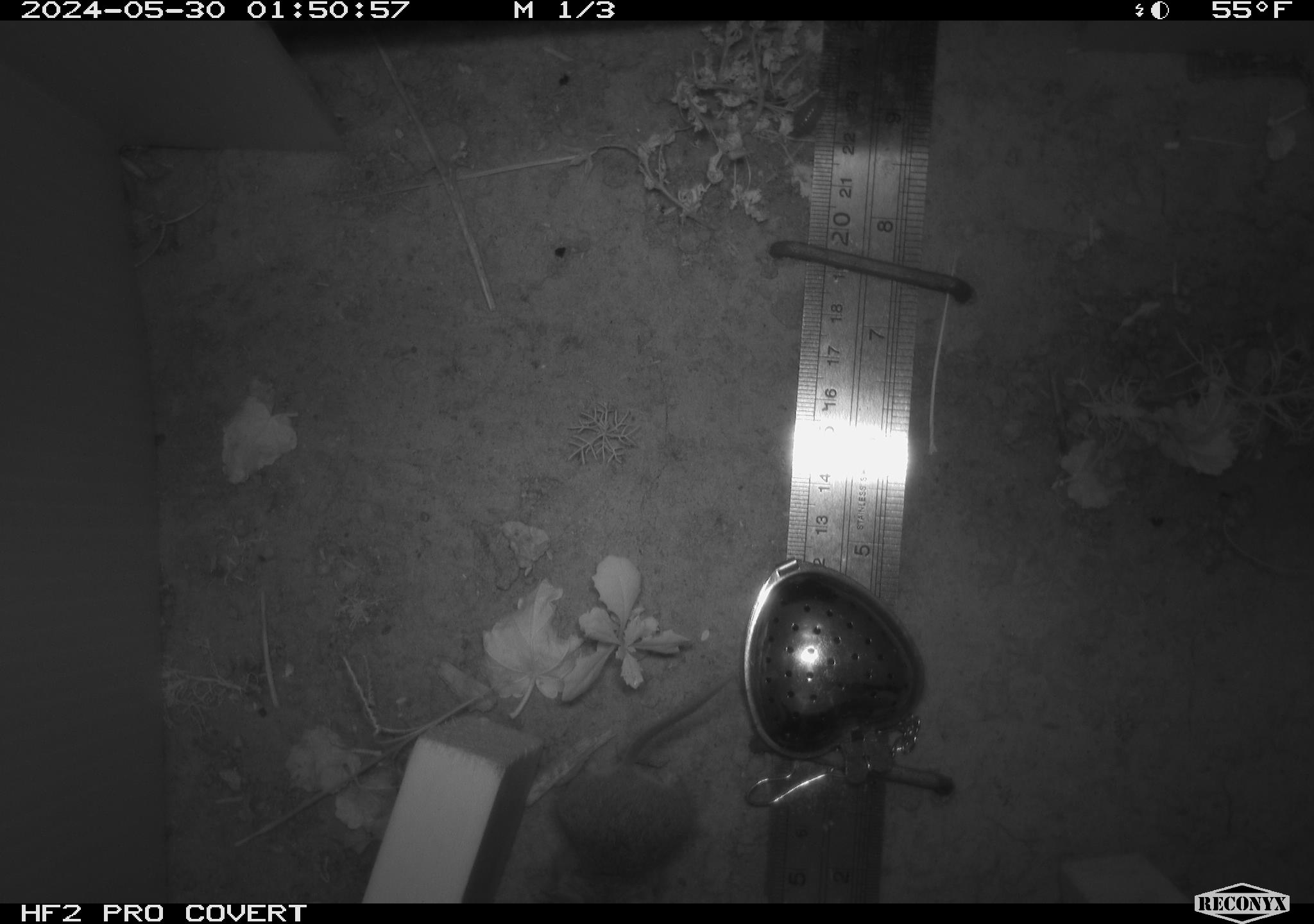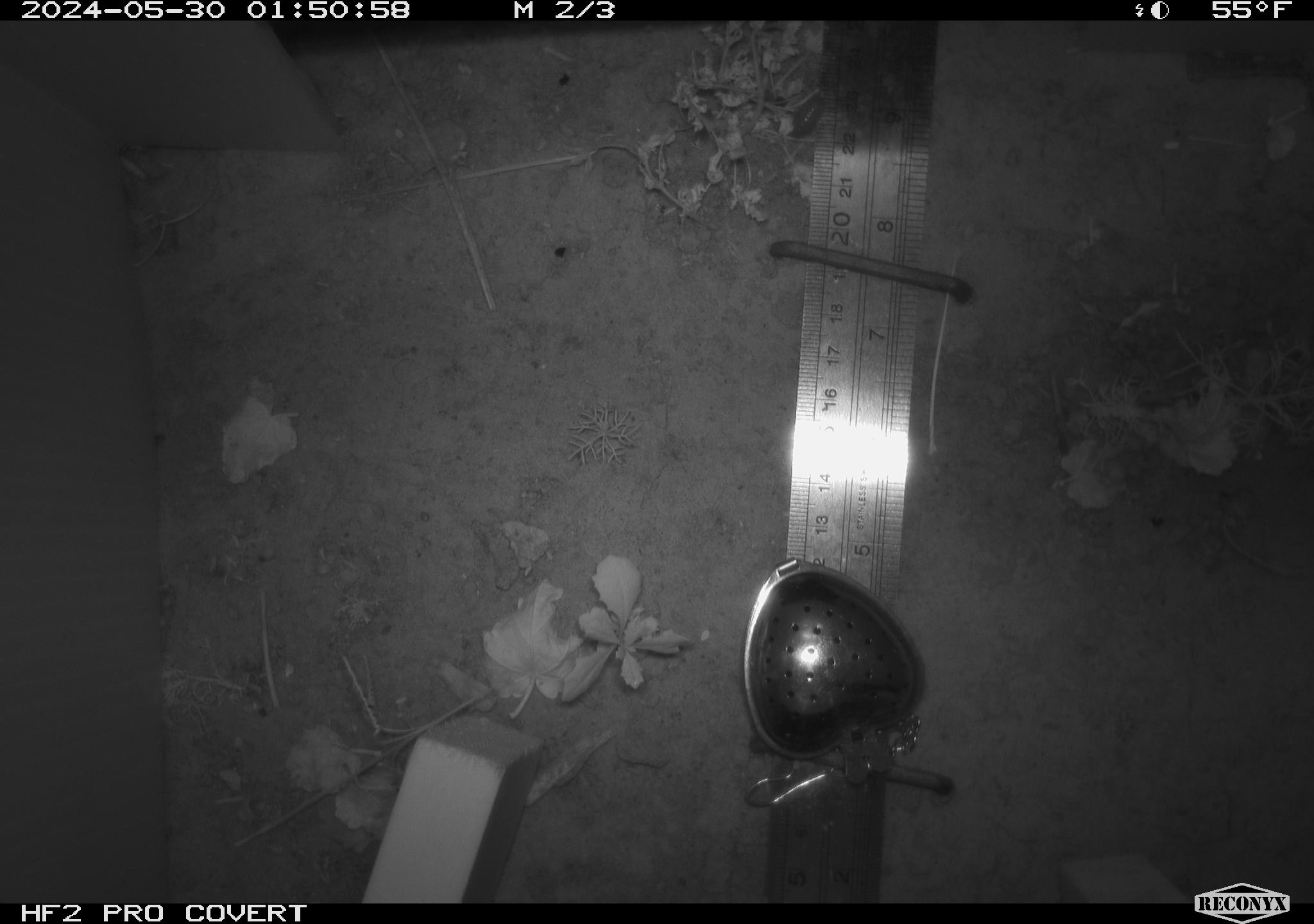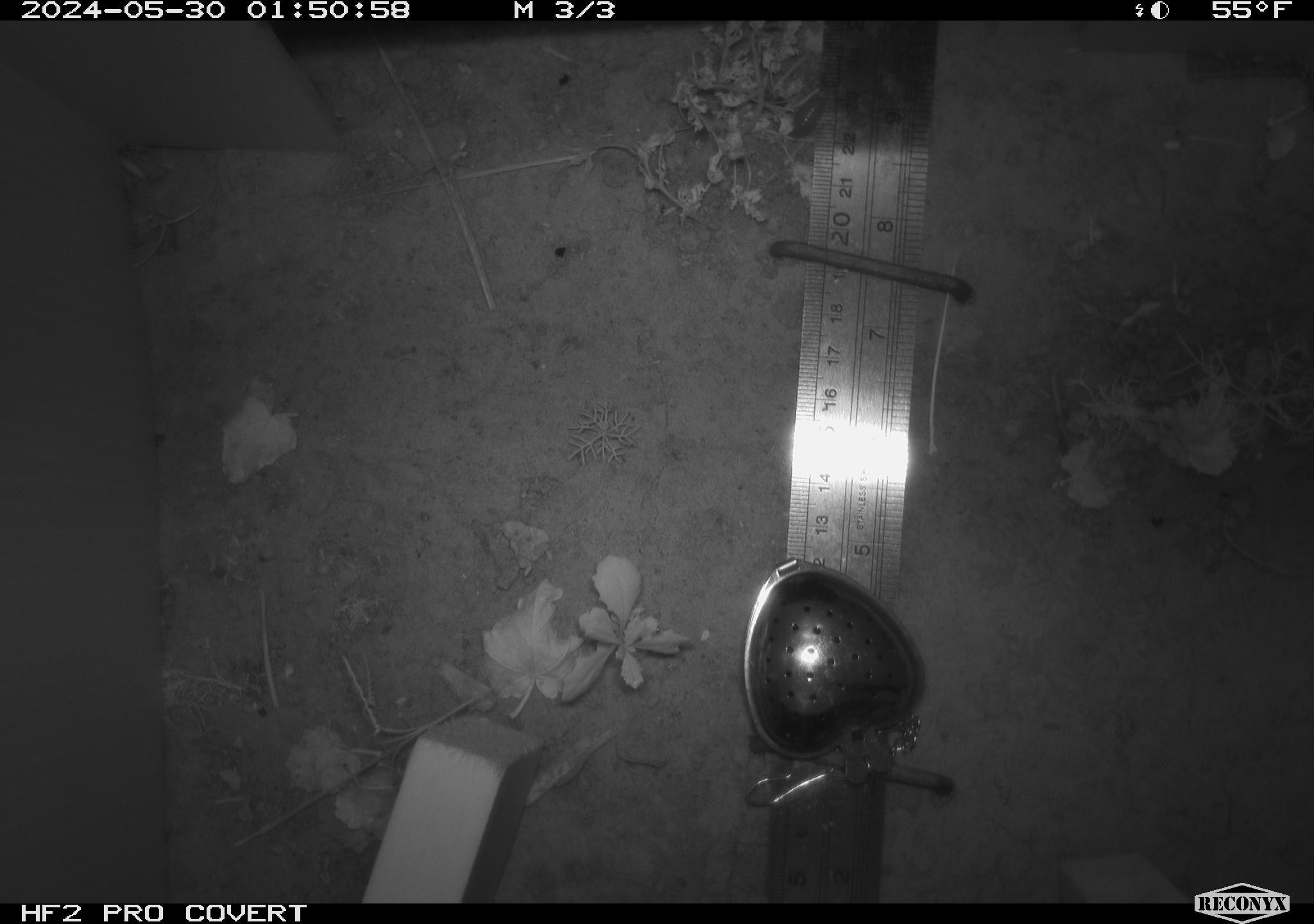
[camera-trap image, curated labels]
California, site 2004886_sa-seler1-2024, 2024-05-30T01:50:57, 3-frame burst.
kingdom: Animalia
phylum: Chordata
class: Mammalia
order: Rodentia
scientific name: Rodentia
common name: mouse species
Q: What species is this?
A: Mouse species (Rodentia).